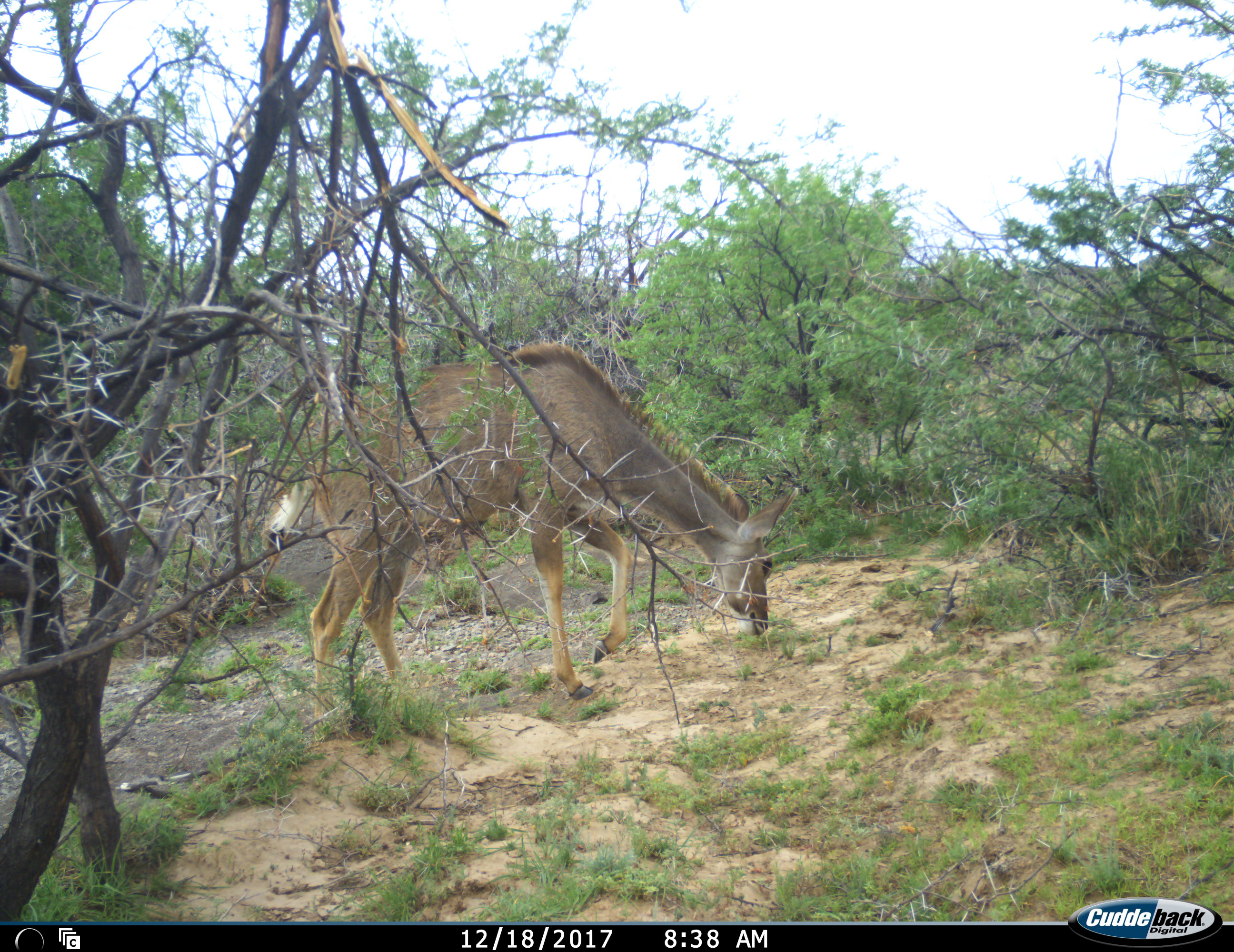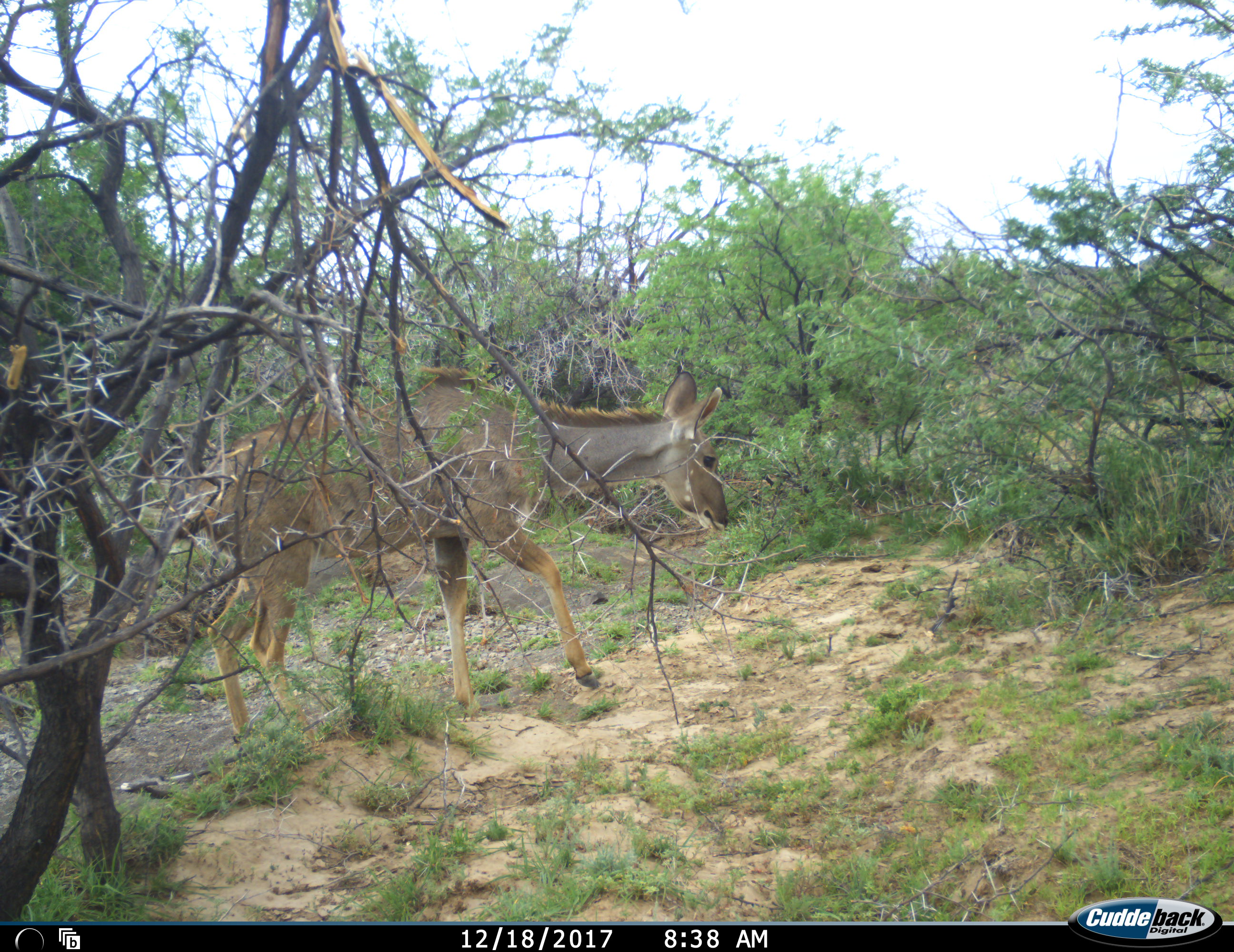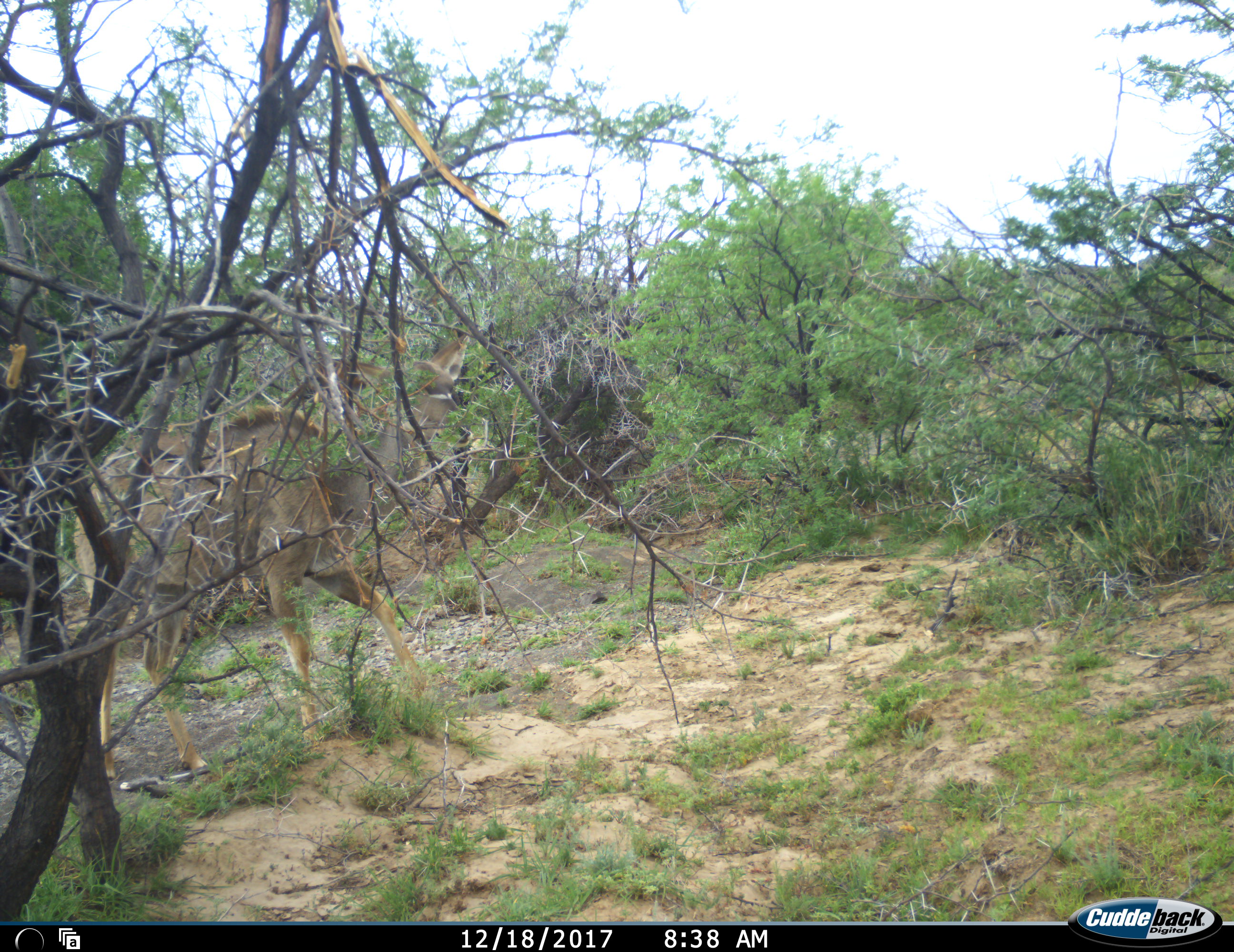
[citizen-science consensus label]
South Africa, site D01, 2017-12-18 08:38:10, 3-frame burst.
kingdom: Animalia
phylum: Chordata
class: Mammalia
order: Artiodactyla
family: Bovidae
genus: Tragelaphus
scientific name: Tragelaphus strepsiceros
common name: greater kudu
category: kudu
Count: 1.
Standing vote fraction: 10%.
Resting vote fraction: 0%.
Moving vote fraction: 90%.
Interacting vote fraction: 0%.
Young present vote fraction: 10%.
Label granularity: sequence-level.